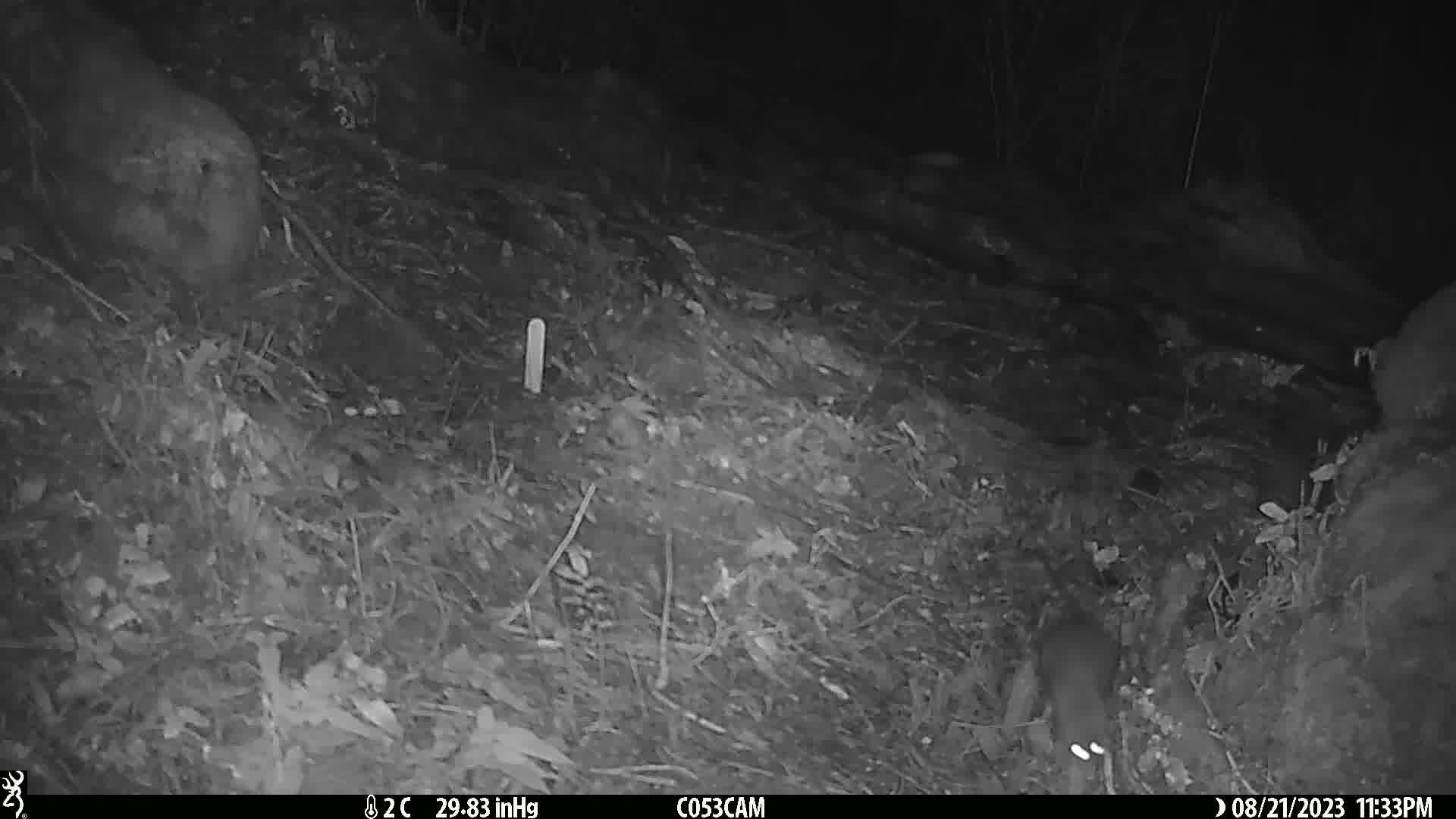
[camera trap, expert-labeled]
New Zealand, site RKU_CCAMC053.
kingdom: Animalia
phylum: Chordata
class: Mammalia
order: Rodentia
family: Muridae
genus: Rattus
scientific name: Rattus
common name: rat